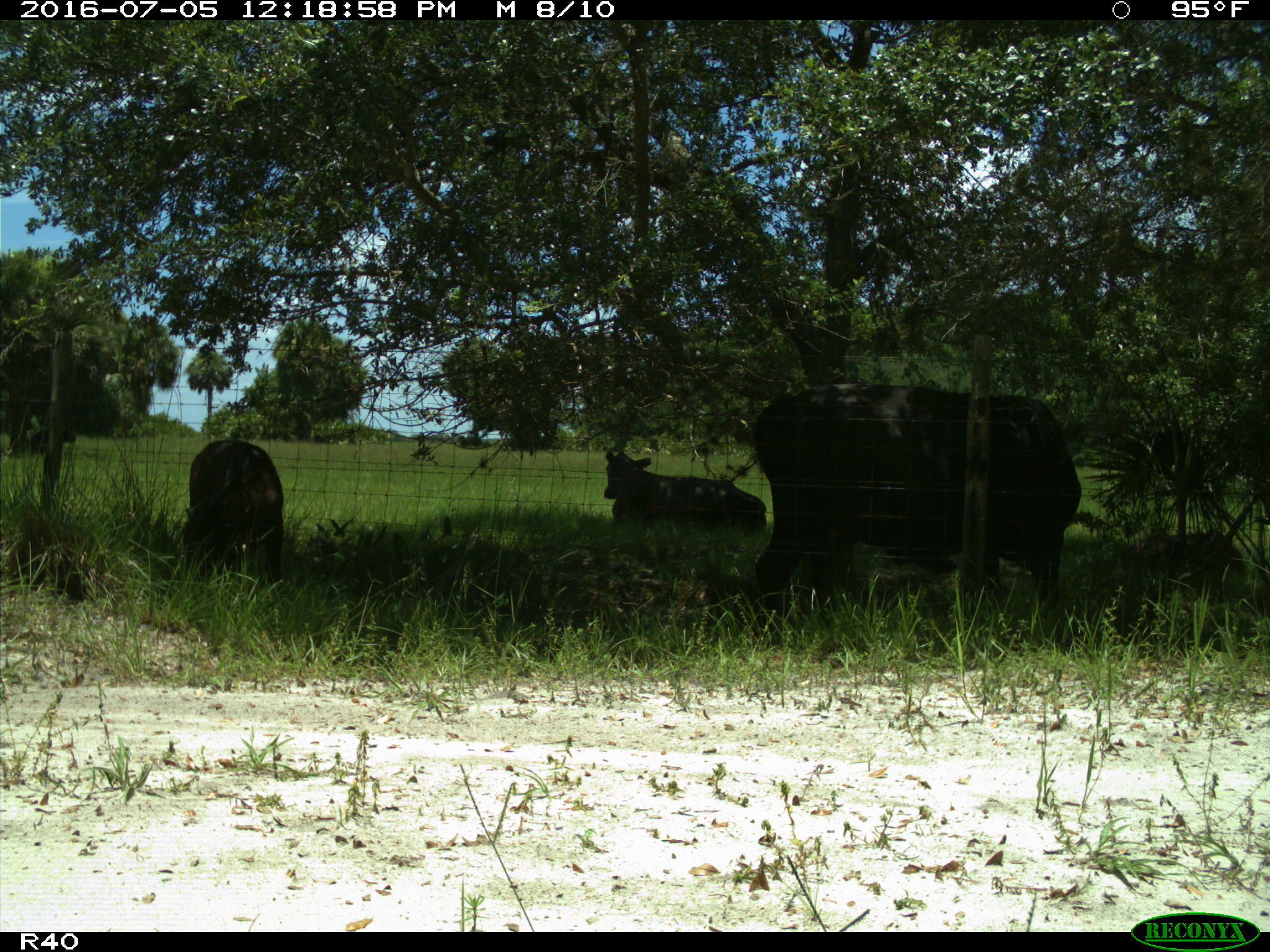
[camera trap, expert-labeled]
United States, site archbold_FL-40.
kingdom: Animalia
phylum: Chordata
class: Mammalia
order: Artiodactyla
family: Bovidae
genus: Bos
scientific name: Bos taurus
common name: domestic cow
Bos taurus (domestic cow).